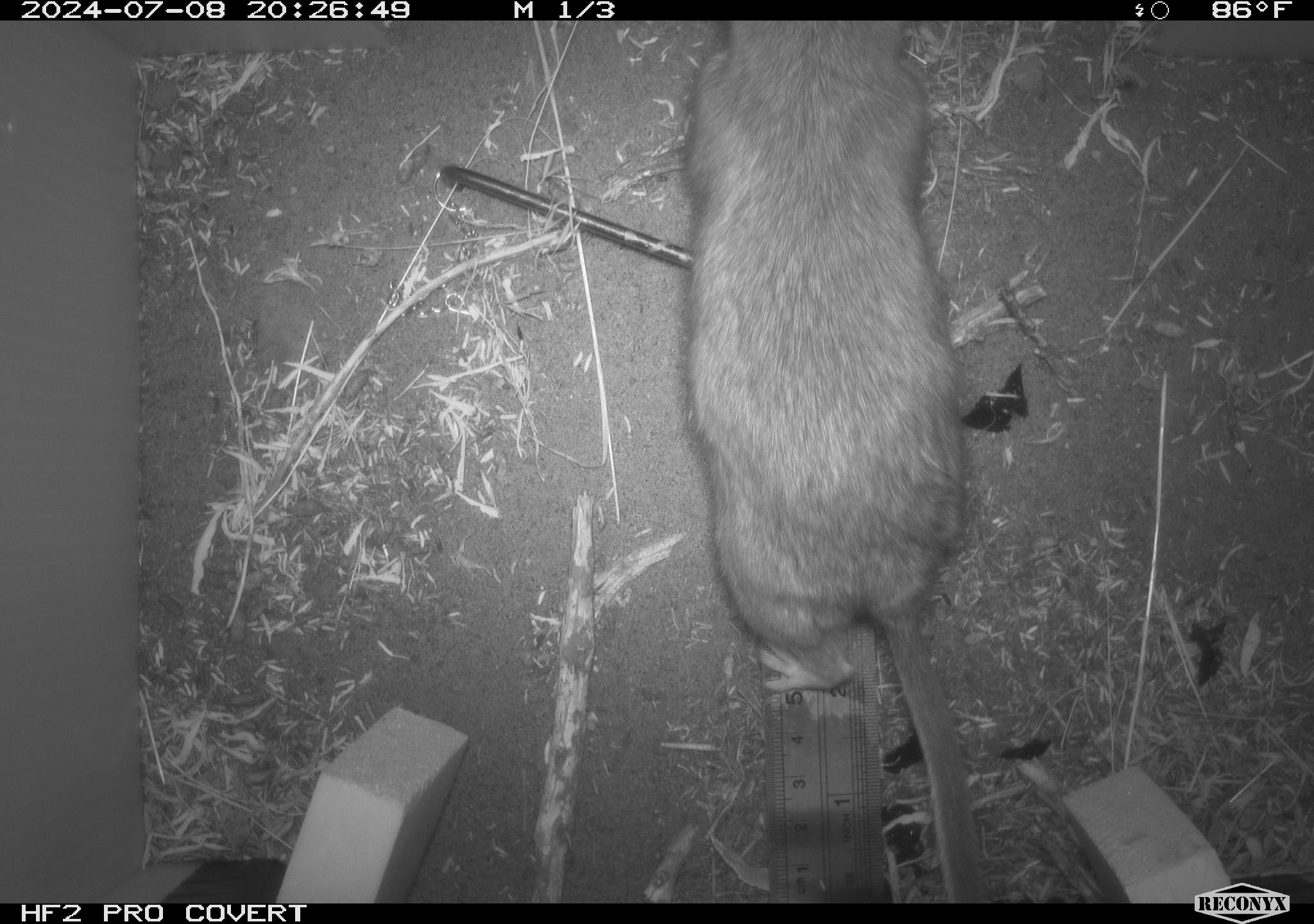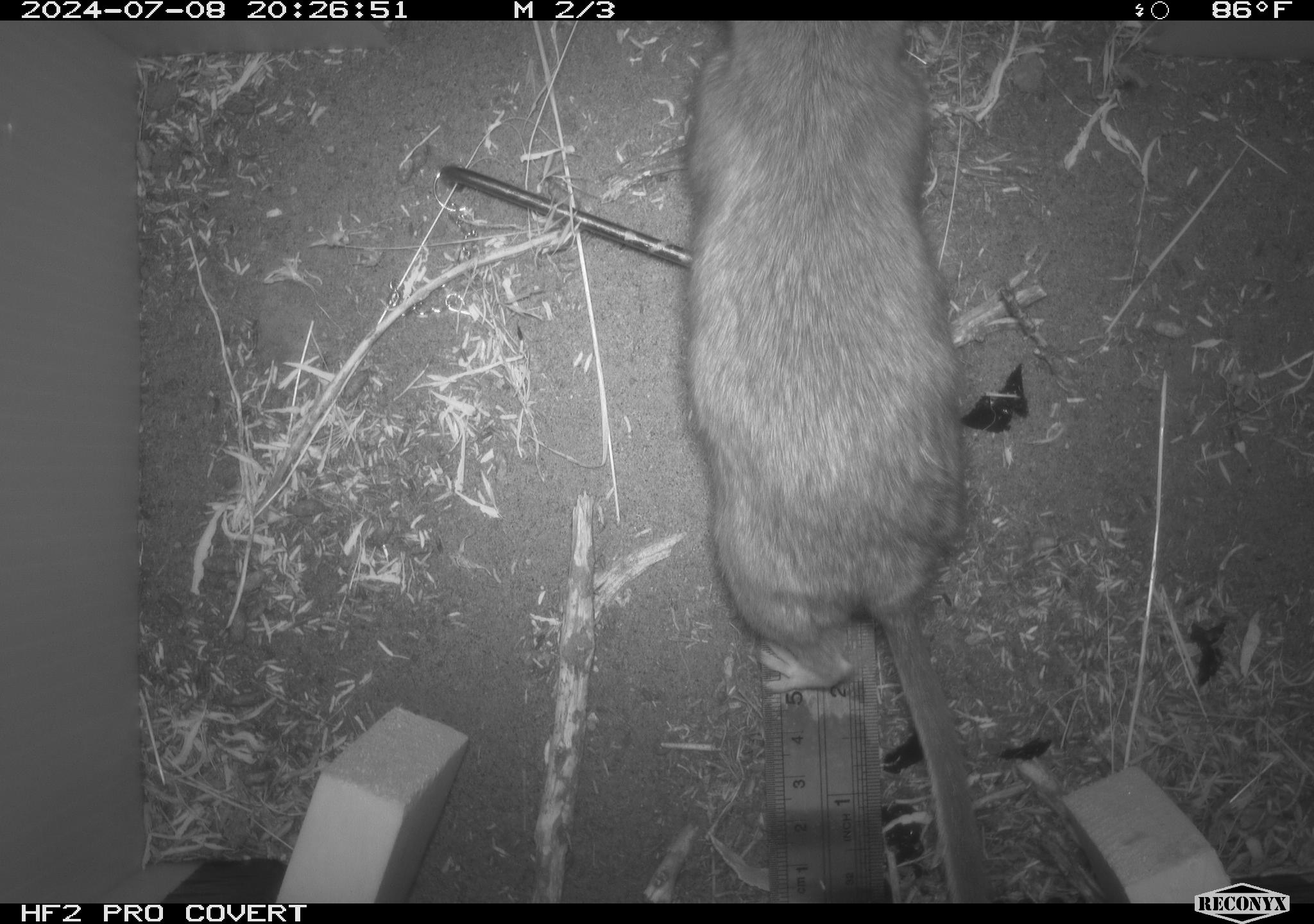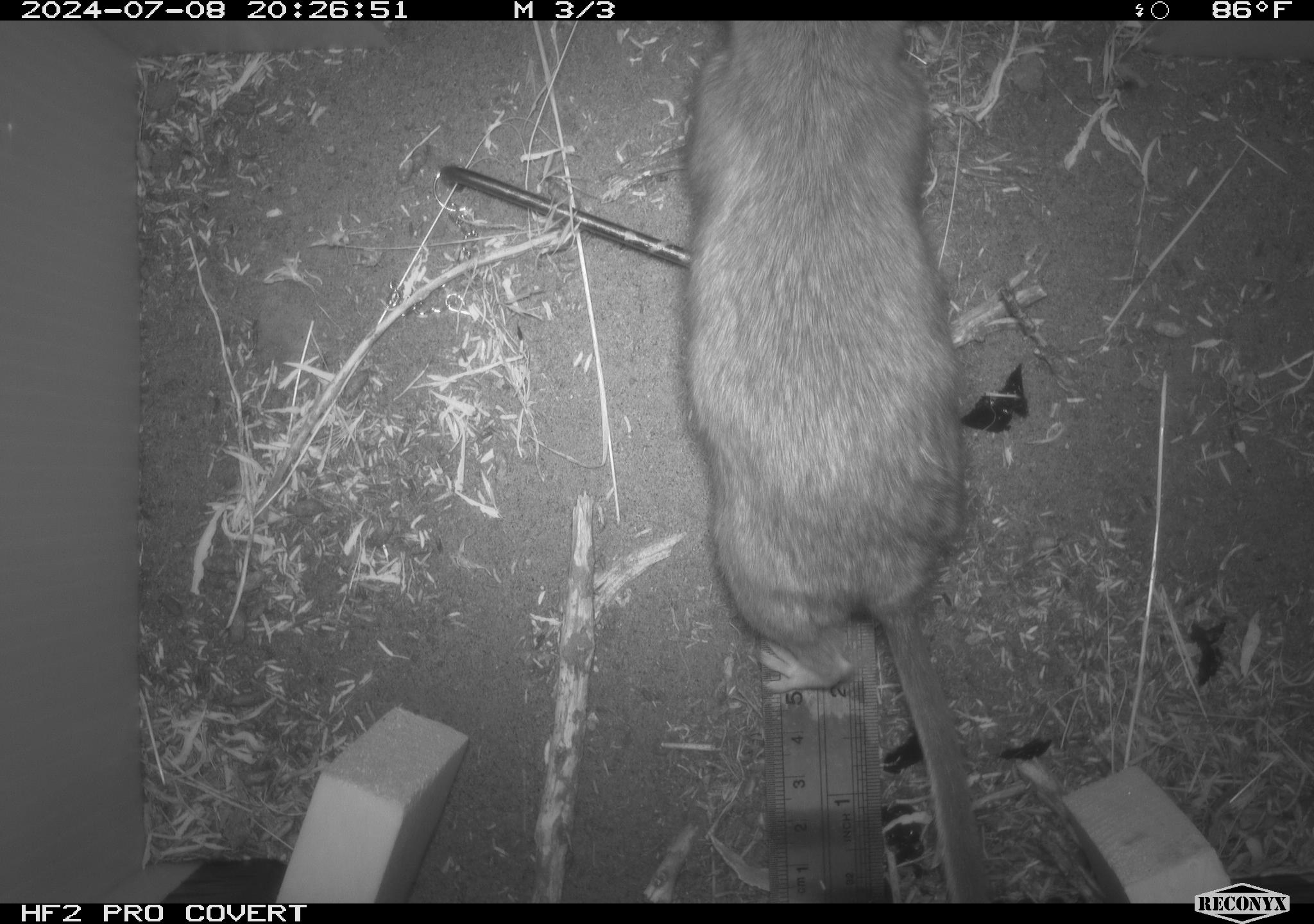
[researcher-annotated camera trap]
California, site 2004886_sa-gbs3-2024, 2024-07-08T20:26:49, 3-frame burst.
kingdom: Animalia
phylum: Chordata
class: Mammalia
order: Rodentia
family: Cricetidae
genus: Neotoma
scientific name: Neotoma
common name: pack rat or woodrat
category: neotoma species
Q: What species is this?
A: Neotoma species (pack rat or woodrat) (Neotoma).